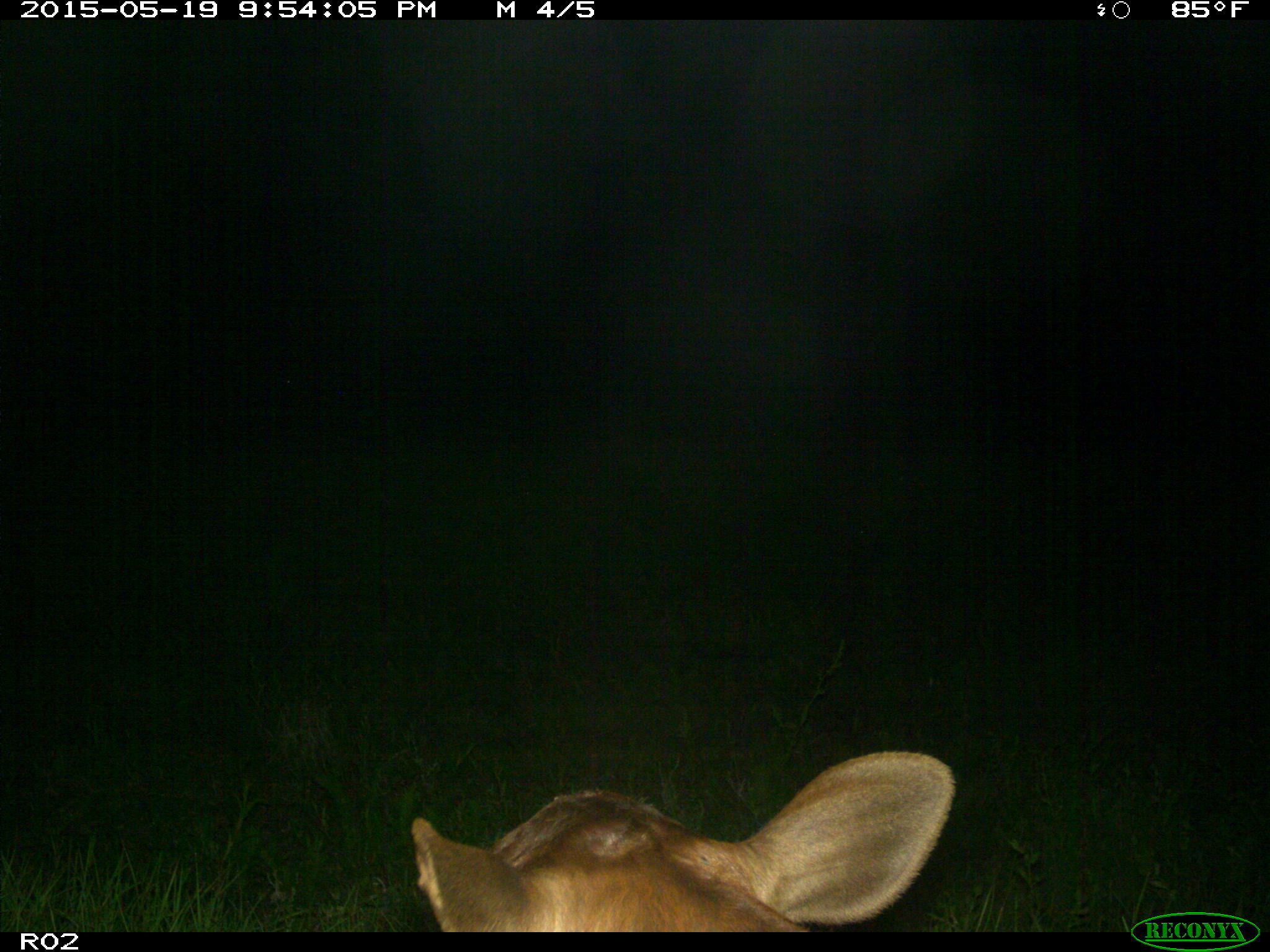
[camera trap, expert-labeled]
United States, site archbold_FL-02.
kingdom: Animalia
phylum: Chordata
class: Mammalia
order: Artiodactyla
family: Bovidae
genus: Bos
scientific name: Bos taurus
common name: domestic cow